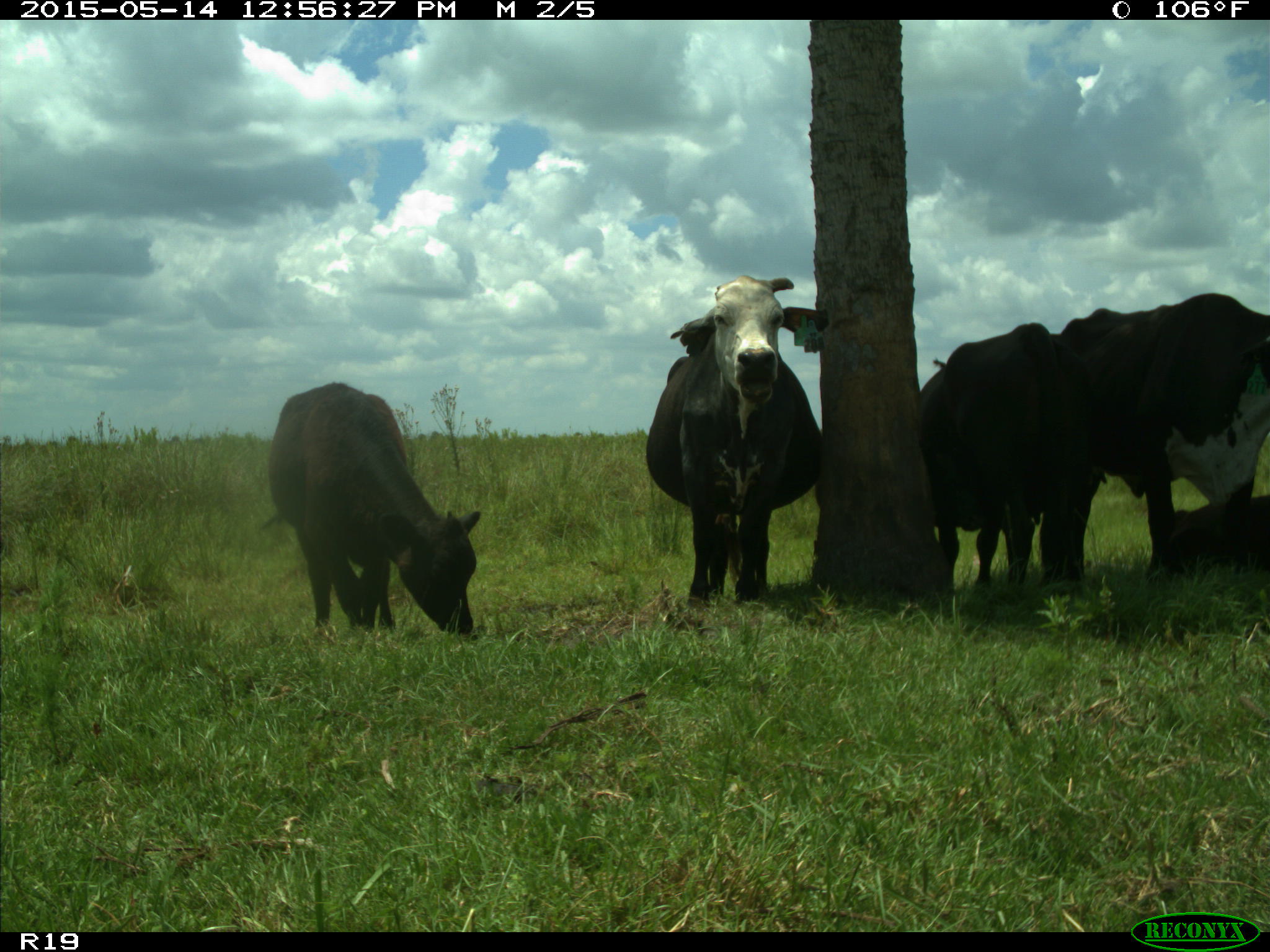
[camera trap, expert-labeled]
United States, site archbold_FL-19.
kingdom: Animalia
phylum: Chordata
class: Mammalia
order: Artiodactyla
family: Bovidae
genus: Bos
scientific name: Bos taurus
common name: domestic cow